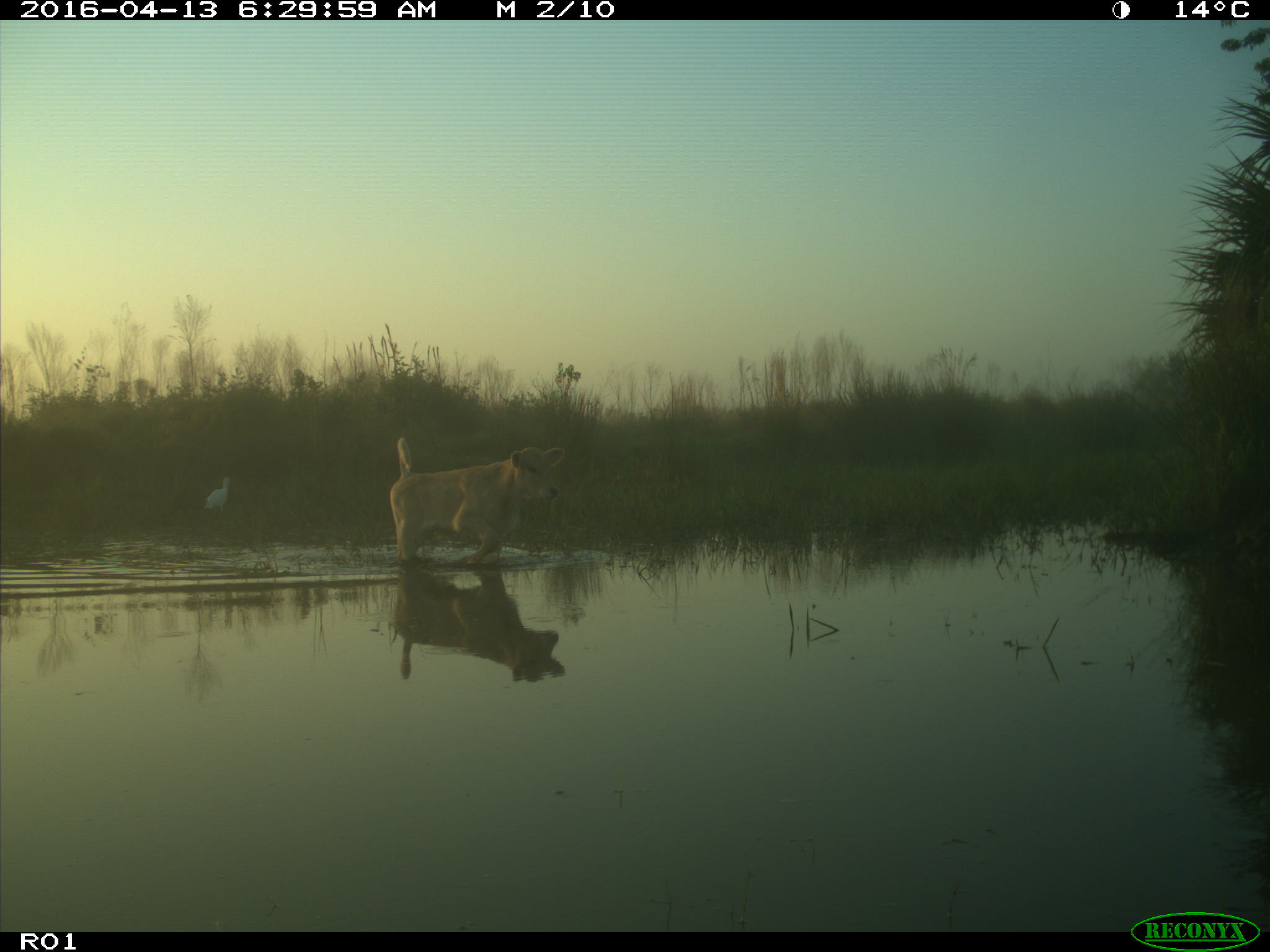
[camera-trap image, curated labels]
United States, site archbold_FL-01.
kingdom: Animalia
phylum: Chordata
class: Mammalia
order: Artiodactyla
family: Bovidae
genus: Bos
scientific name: Bos taurus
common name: domestic cow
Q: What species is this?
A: Bos taurus (domestic cow).